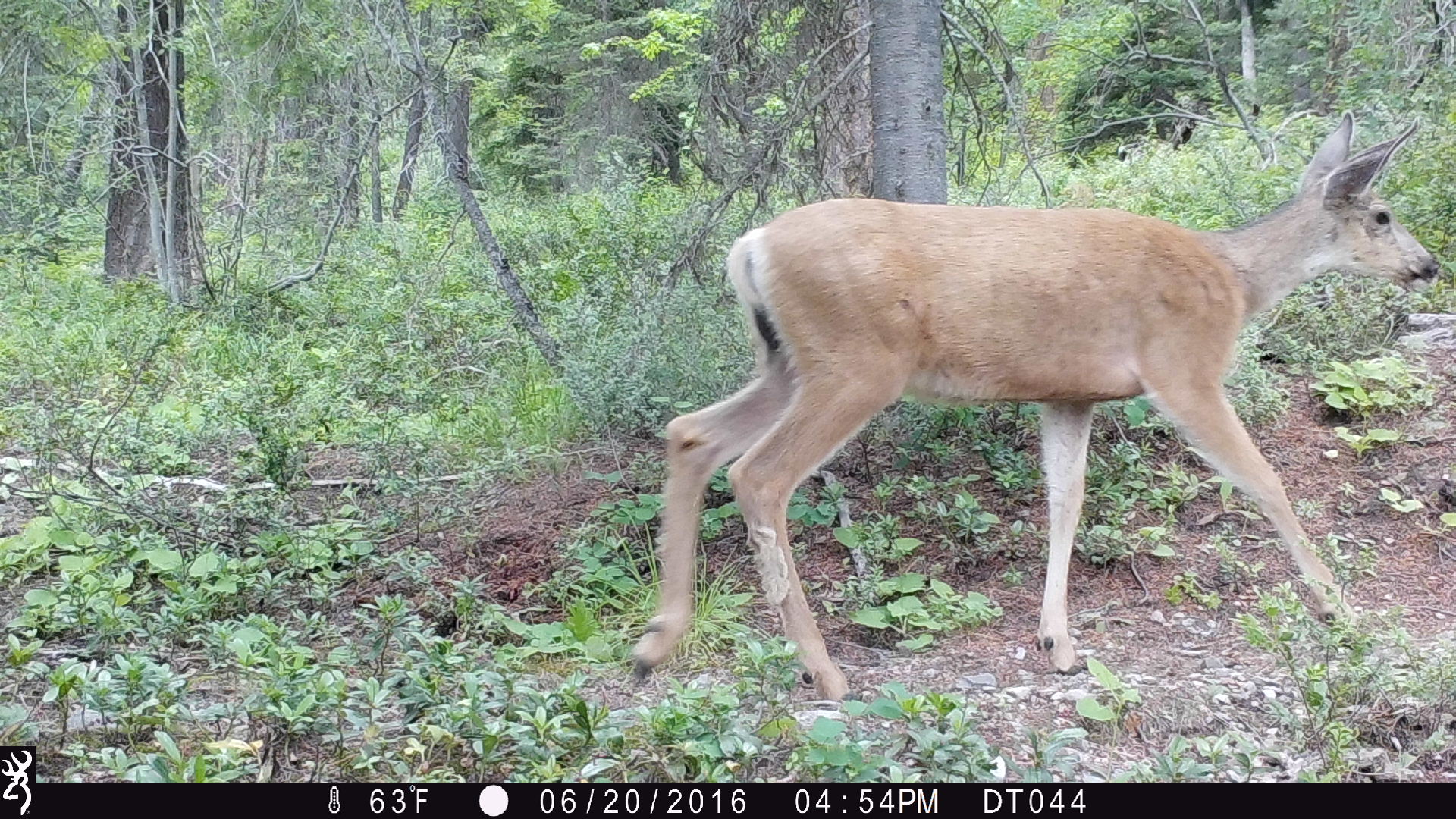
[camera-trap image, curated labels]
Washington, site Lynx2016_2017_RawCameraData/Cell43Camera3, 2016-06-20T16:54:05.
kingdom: Animalia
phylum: Chordata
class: Mammalia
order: Artiodactyla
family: Cervidae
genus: Odocoileus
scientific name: Odocoileus hemionus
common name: mule deer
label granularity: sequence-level